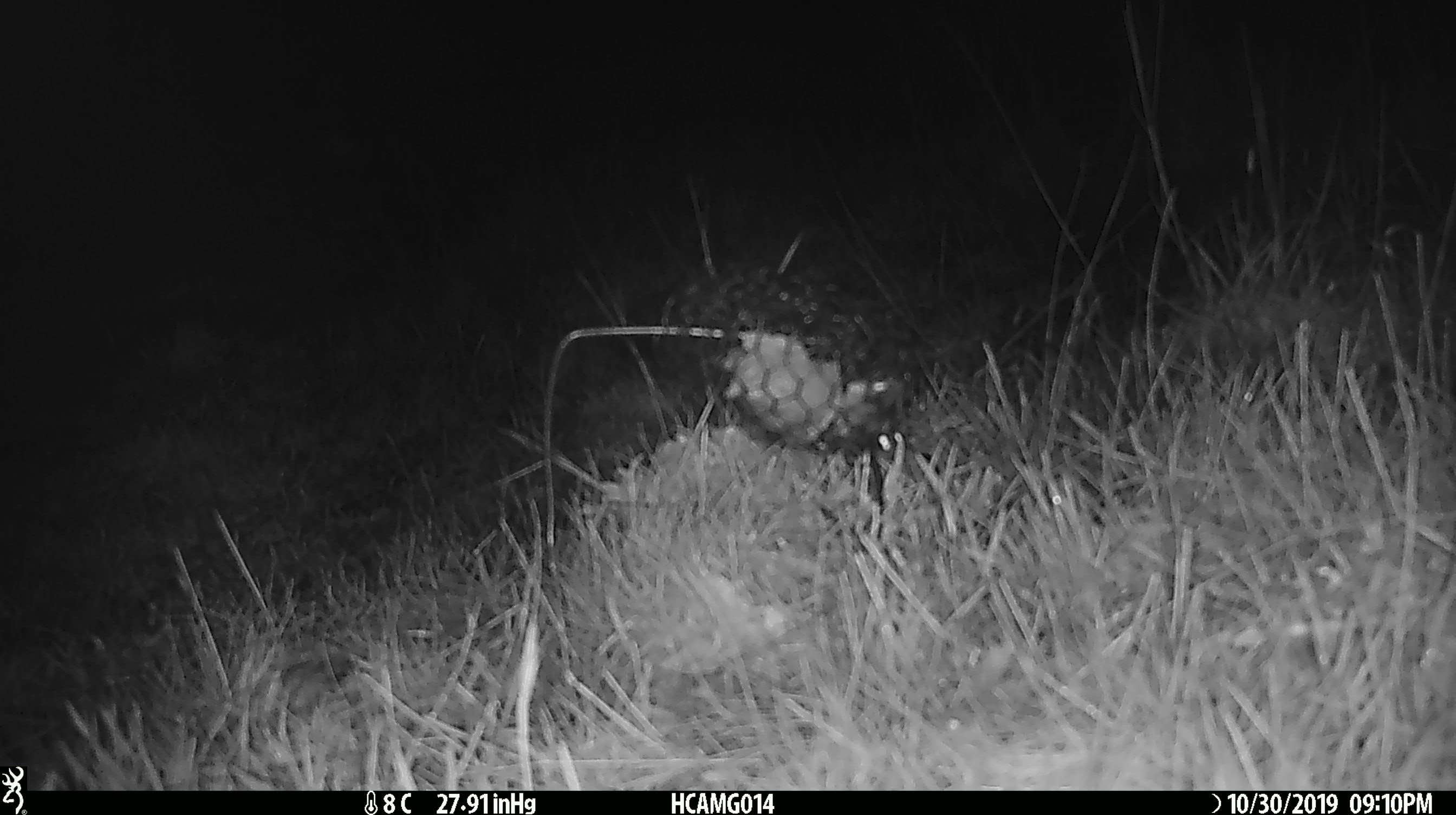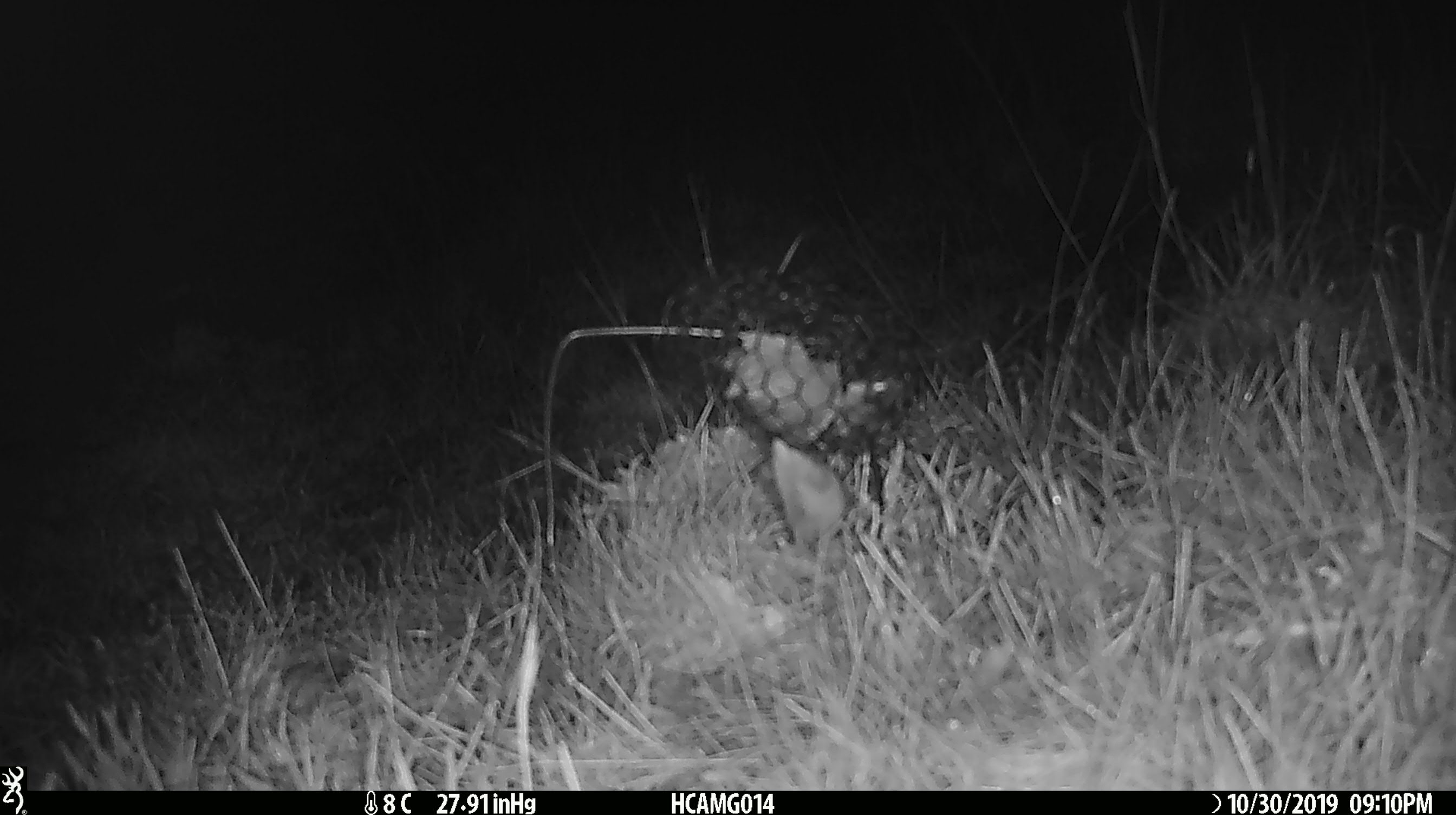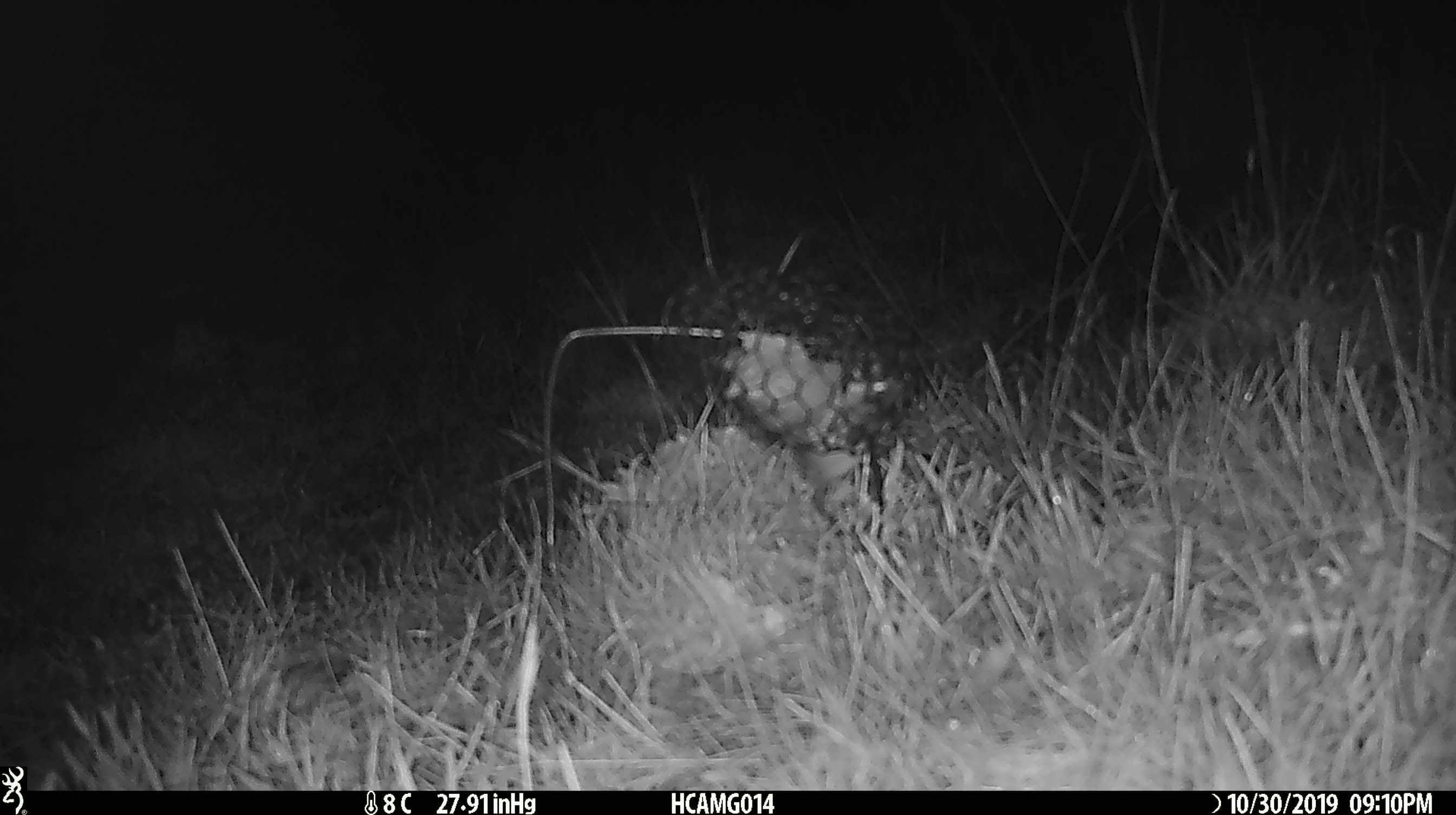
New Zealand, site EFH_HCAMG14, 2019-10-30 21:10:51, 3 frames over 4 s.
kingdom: Animalia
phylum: Chordata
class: Mammalia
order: Rodentia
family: Muridae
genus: Mus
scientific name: Mus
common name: mouse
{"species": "mouse (Mus)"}